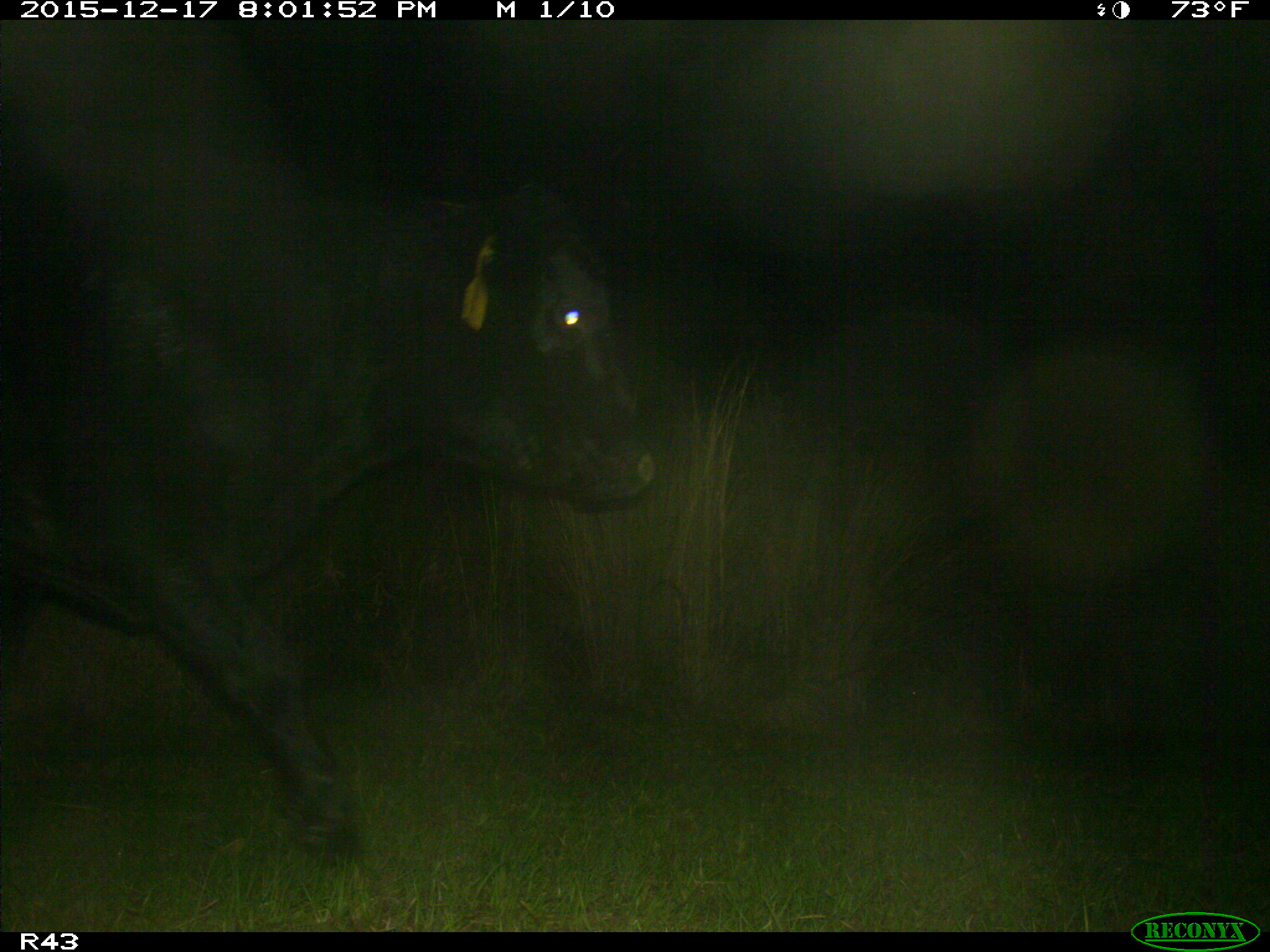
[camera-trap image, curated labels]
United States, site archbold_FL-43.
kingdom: Animalia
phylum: Chordata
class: Mammalia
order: Artiodactyla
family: Bovidae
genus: Bos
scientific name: Bos taurus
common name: domestic cow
Bos taurus (domestic cow).